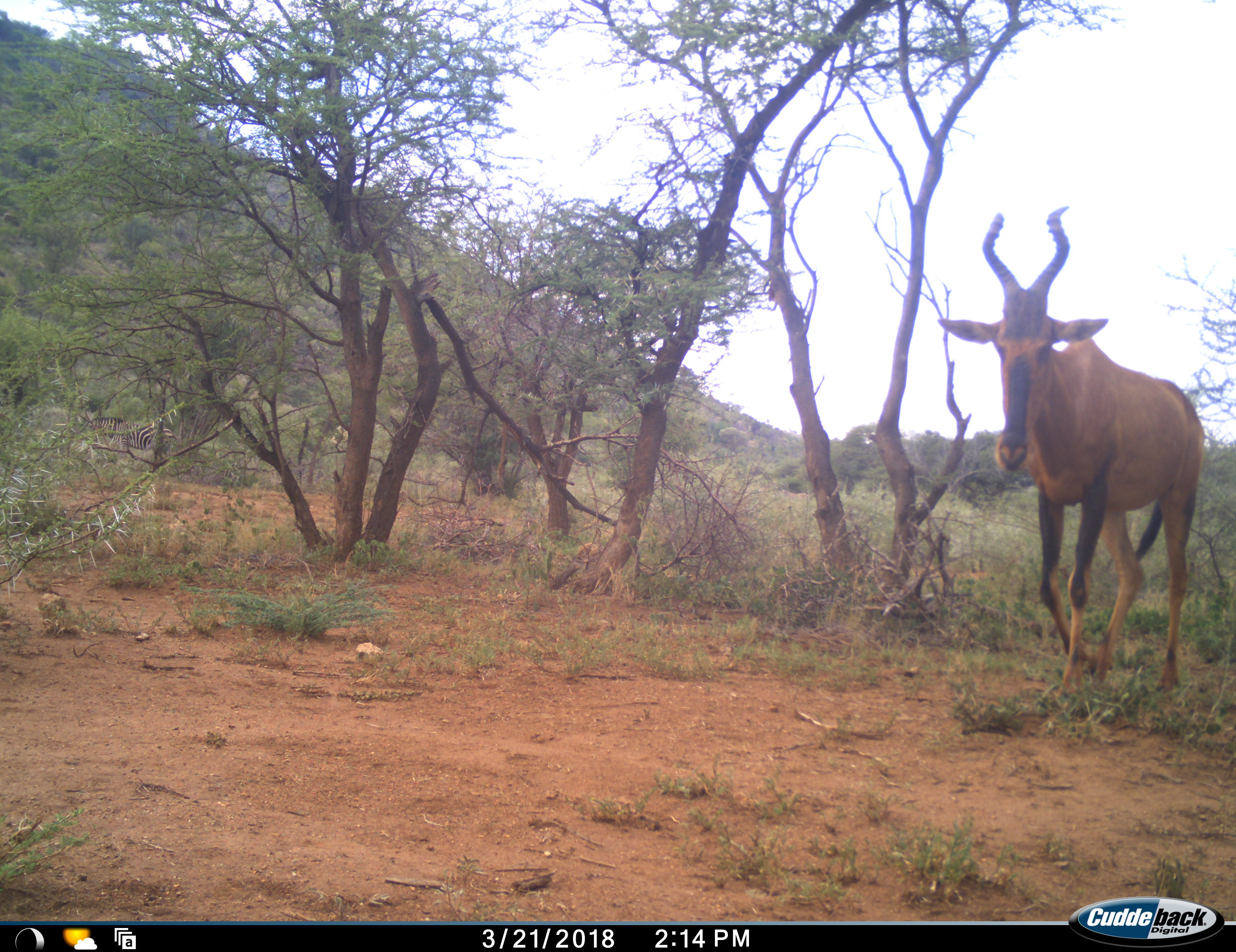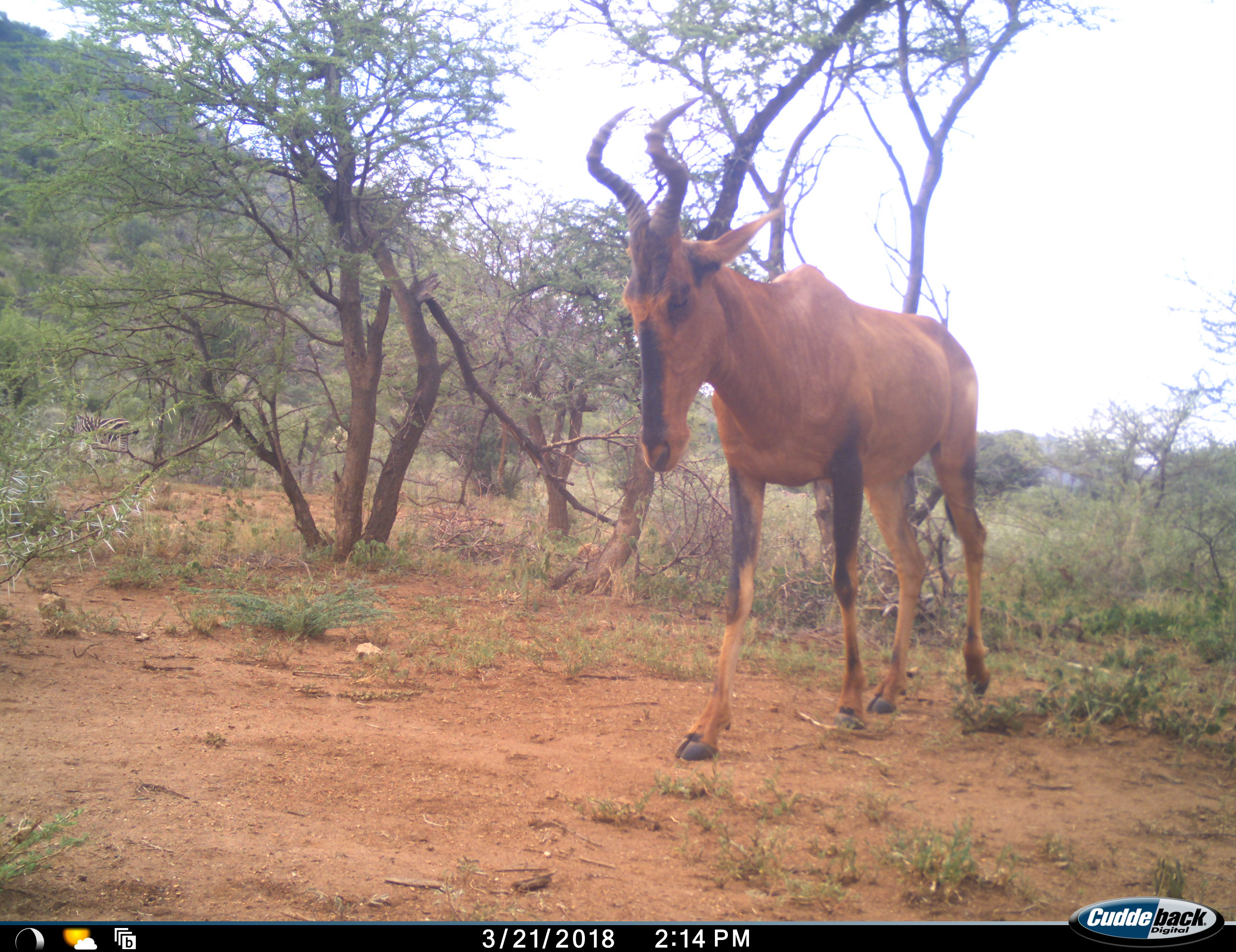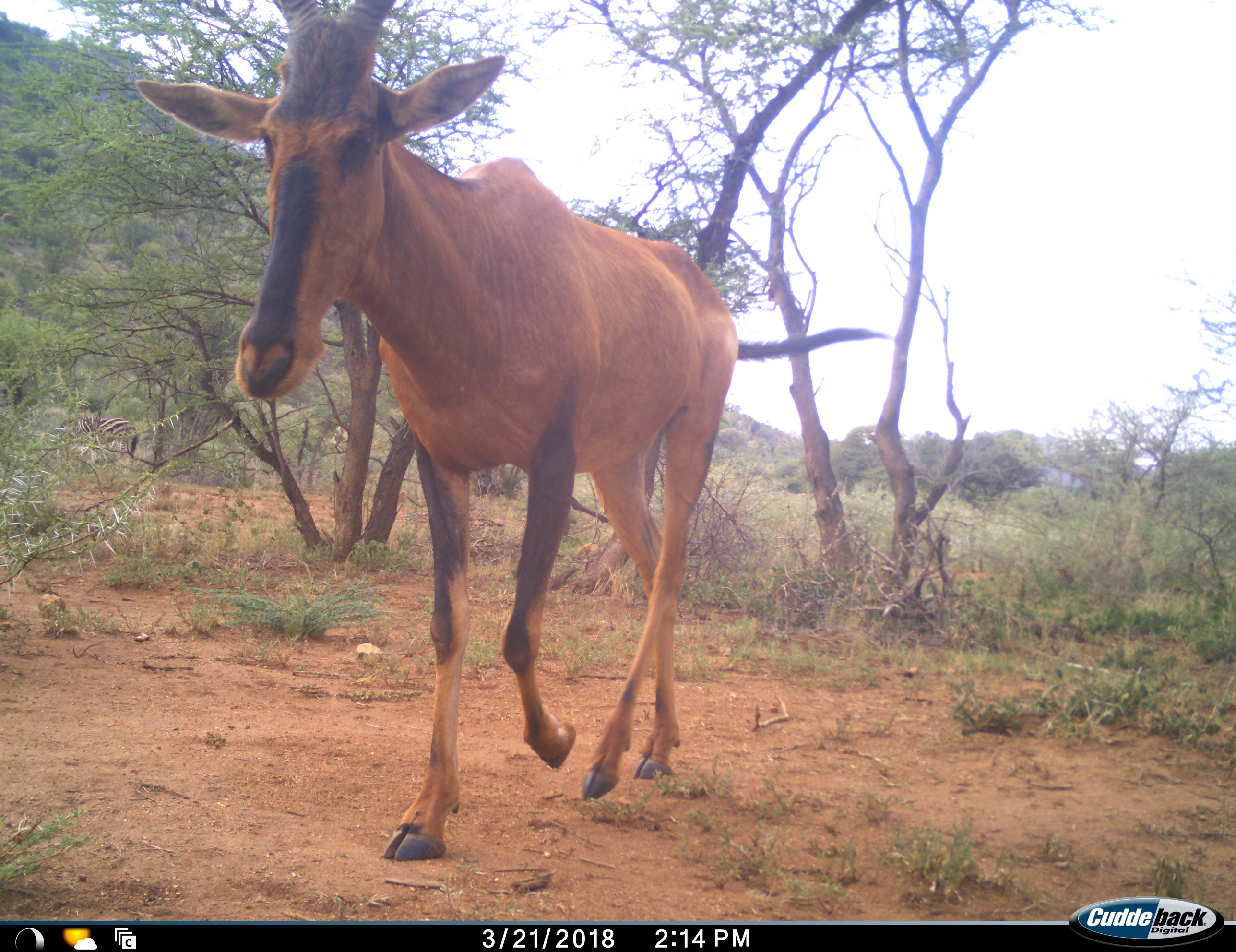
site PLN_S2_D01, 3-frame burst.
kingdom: Animalia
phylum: Chordata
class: Mammalia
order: Artiodactyla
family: Bovidae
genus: Alcelaphus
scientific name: Alcelaphus buselaphus caama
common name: red hartebeest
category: hartebeestred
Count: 1.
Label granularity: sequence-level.